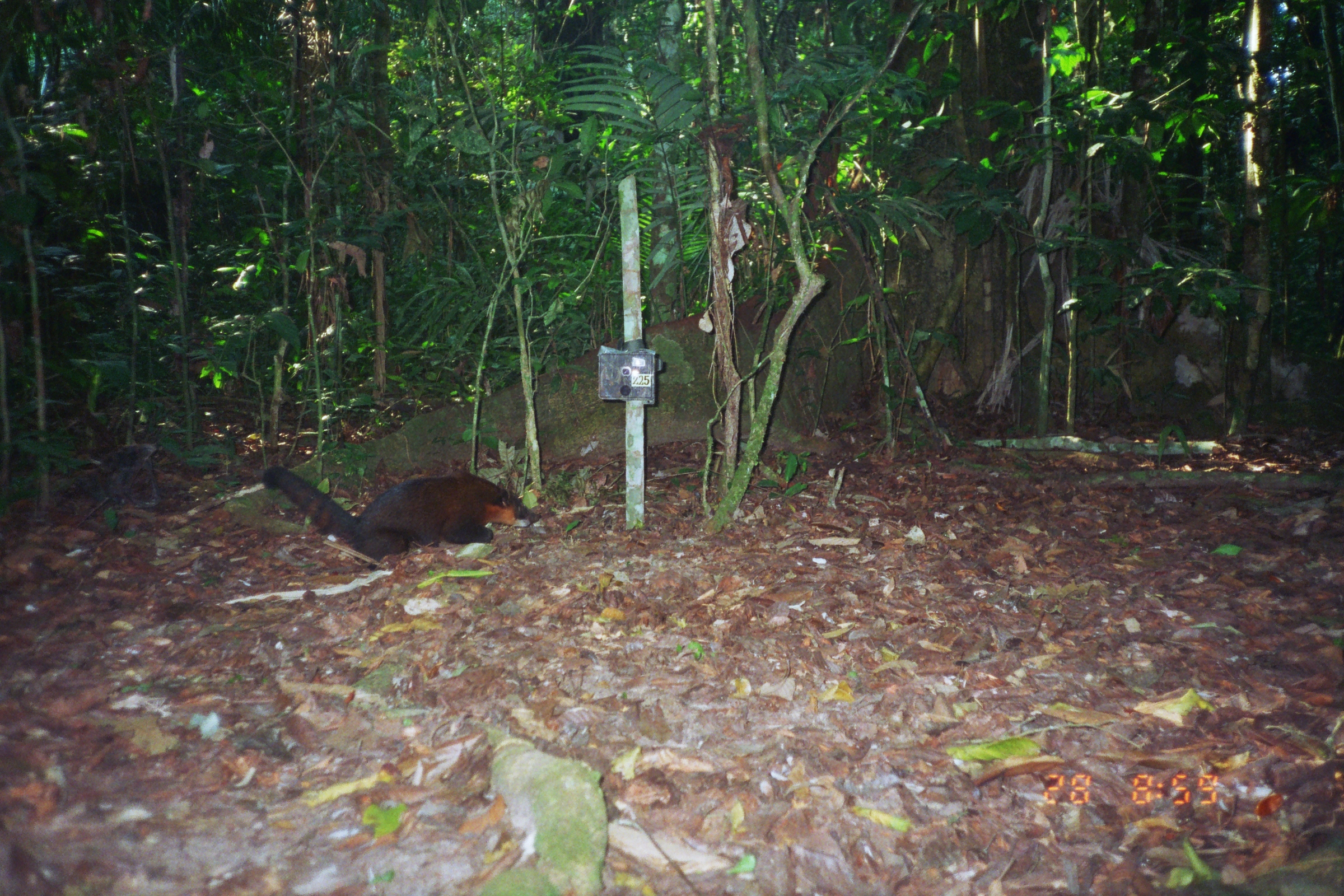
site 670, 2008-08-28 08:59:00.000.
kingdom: Animalia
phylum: Chordata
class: Mammalia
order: Carnivora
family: Procyonidae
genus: Nasua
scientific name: Nasua nasua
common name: south american coati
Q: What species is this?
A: Nasua nasua (south american coati).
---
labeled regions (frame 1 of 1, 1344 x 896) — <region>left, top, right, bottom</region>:
nasua nasua: <region>259, 464, 542, 571</region>